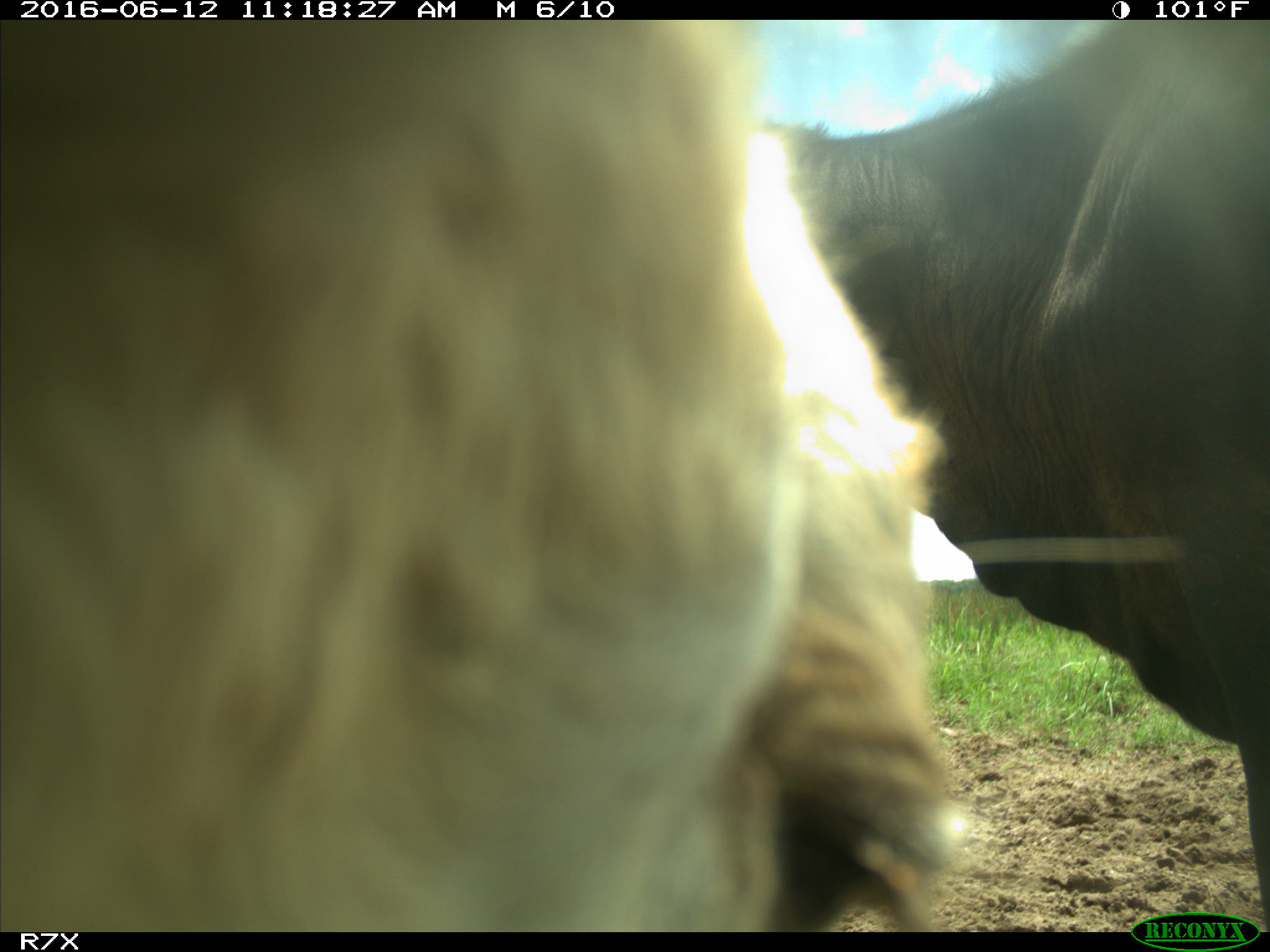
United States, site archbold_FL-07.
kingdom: Animalia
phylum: Chordata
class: Mammalia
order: Artiodactyla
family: Bovidae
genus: Bos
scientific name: Bos taurus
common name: domestic cow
Bos taurus (domestic cow).